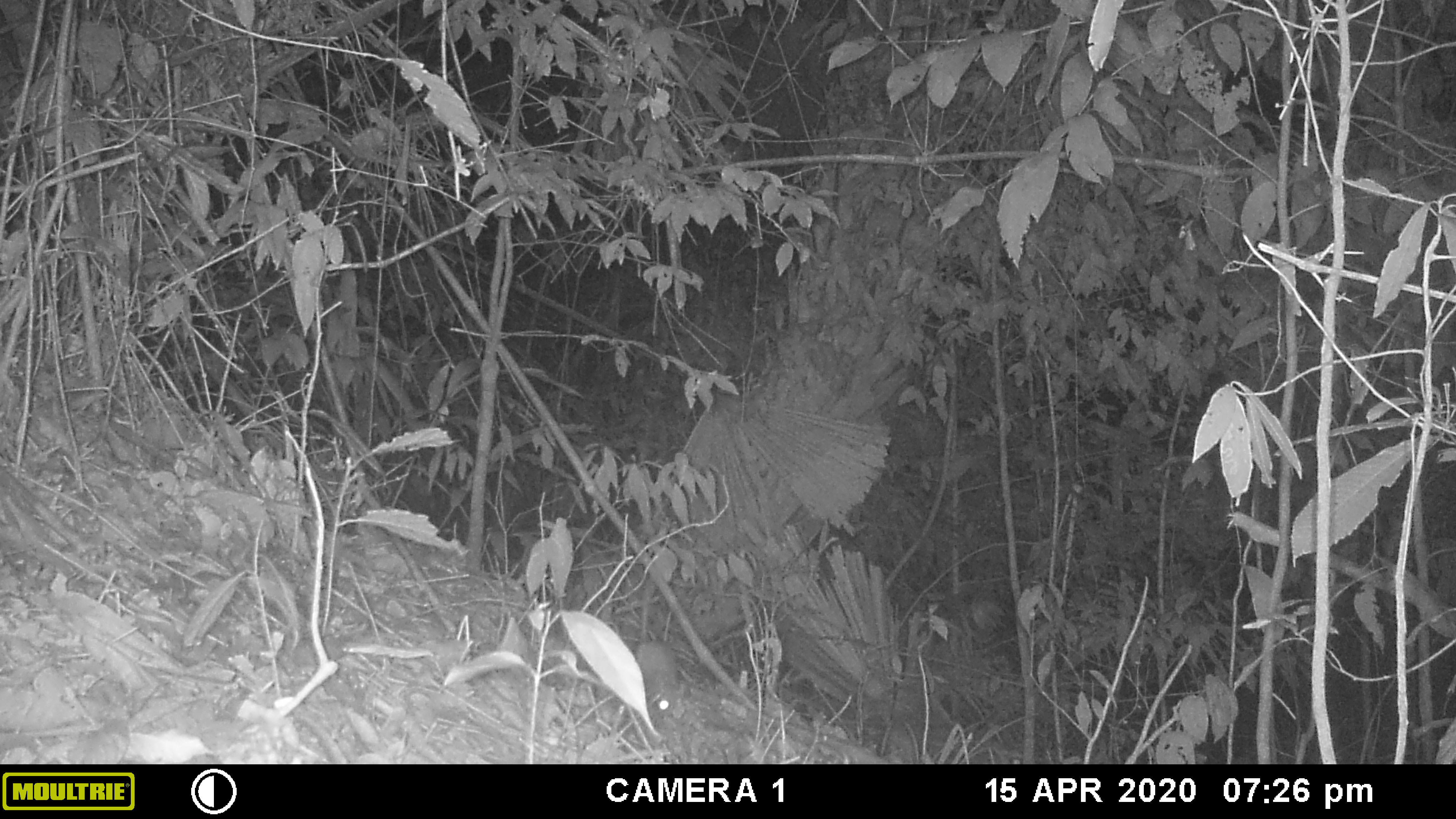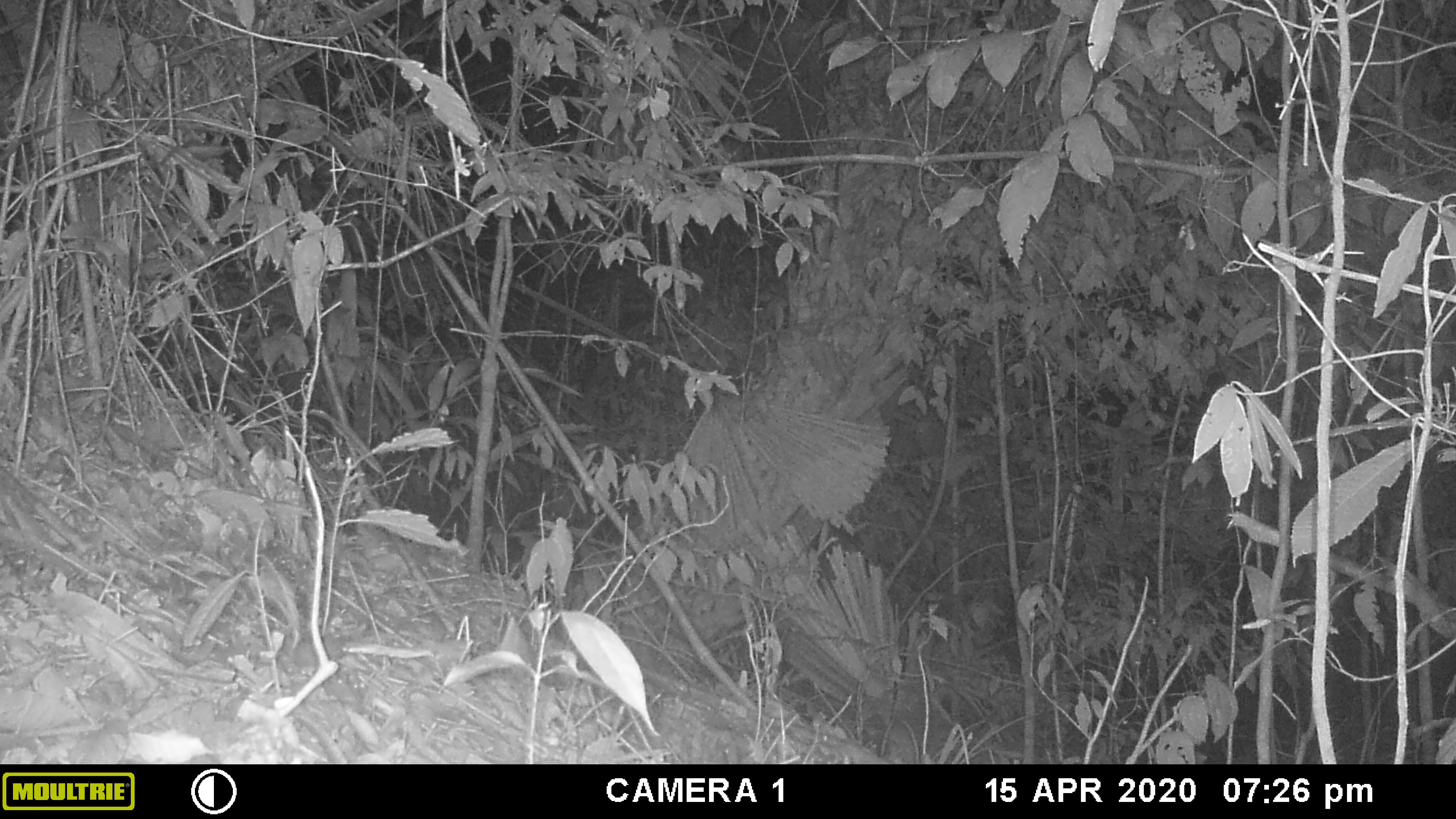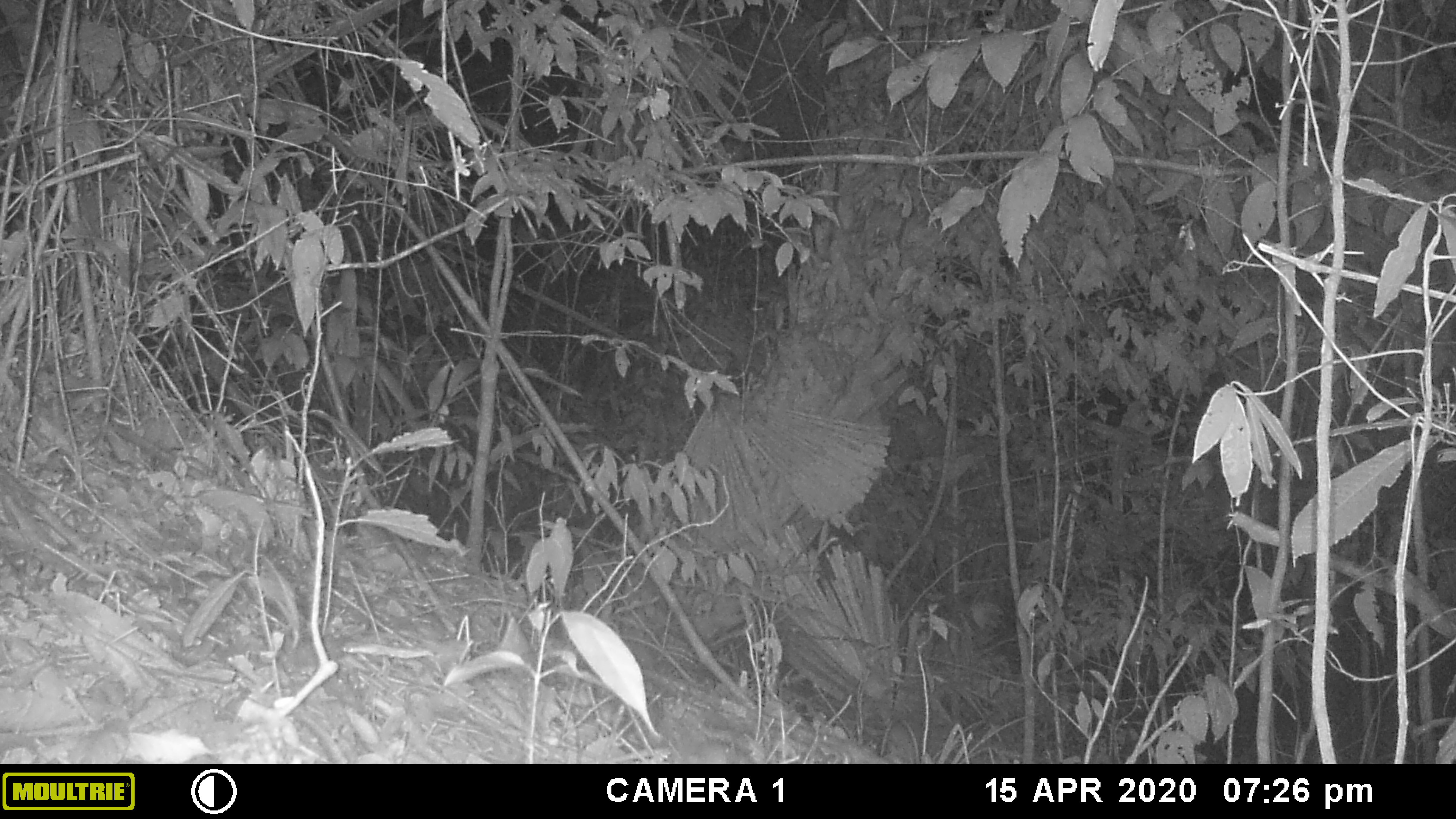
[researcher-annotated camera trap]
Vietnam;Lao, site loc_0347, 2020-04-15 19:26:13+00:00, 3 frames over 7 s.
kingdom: Animalia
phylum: Chordata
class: Mammalia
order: Rodentia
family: Muridae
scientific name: Muridae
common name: old-world mice and rats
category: unidentified murid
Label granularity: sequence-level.